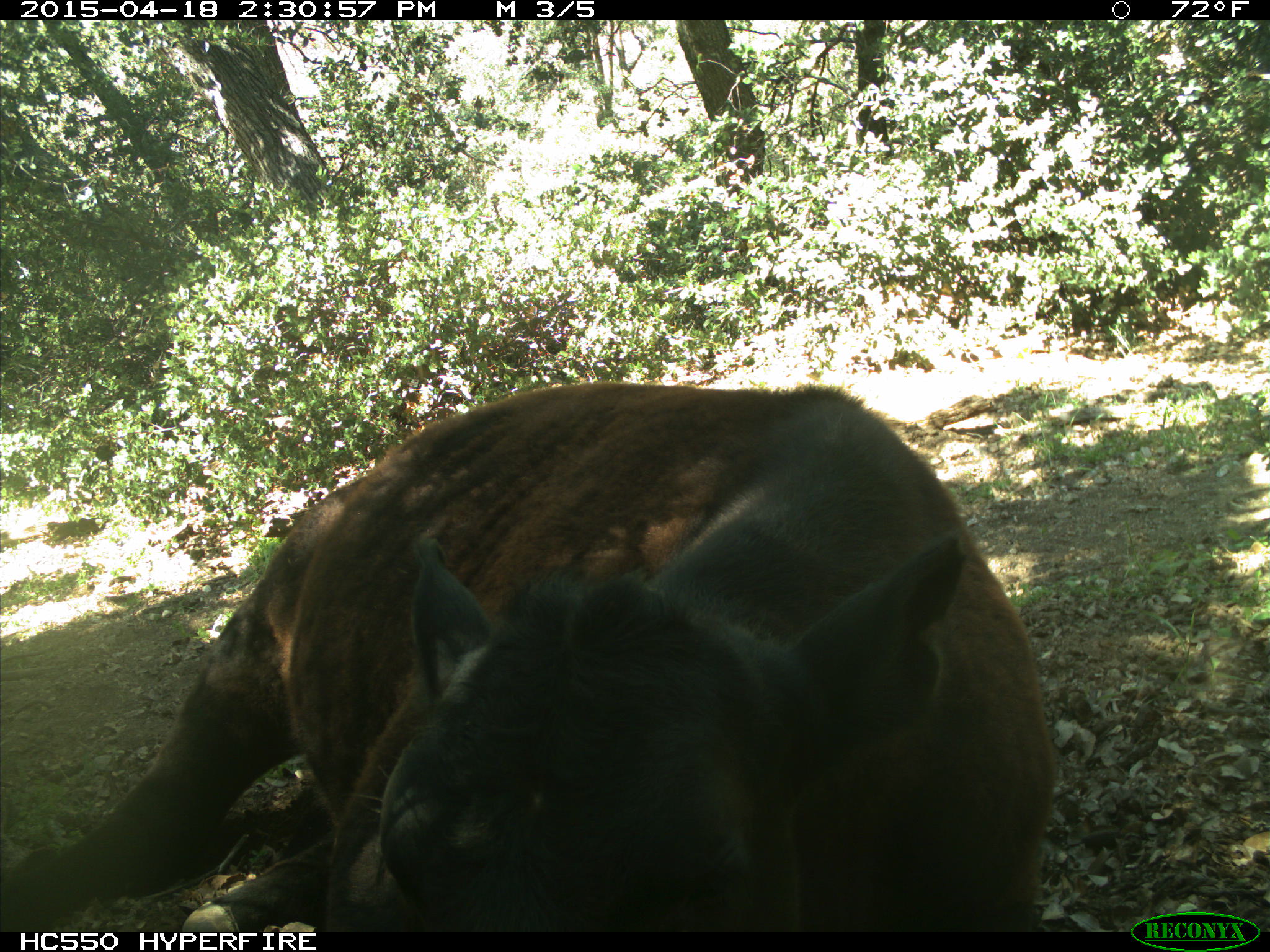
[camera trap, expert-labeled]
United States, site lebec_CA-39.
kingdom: Animalia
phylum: Chordata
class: Mammalia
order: Artiodactyla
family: Bovidae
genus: Bos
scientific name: Bos taurus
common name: domestic cow